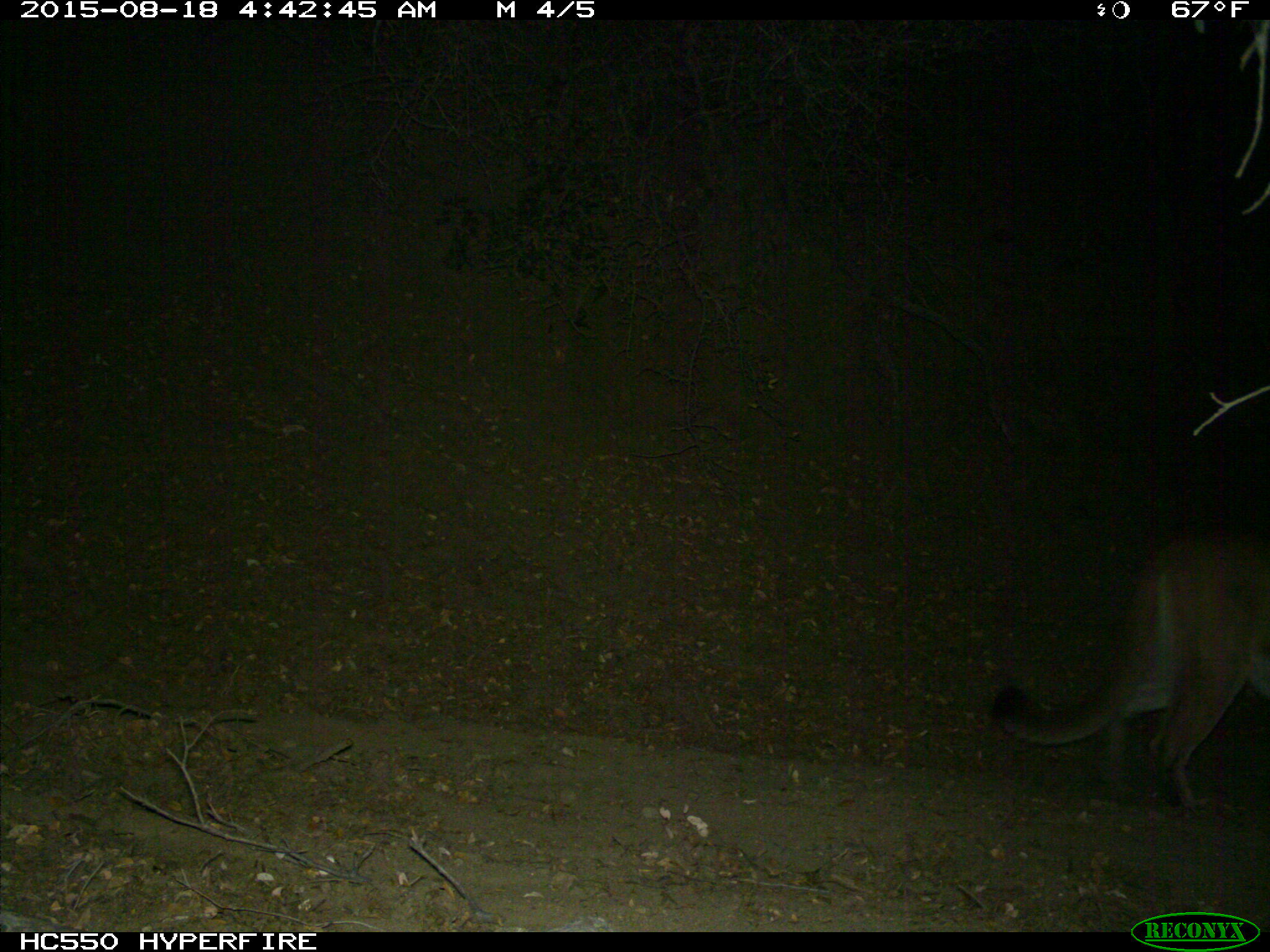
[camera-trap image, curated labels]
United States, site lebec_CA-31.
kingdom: Animalia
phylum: Chordata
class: Mammalia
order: Carnivora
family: Felidae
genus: Puma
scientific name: Puma concolor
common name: mountain lion